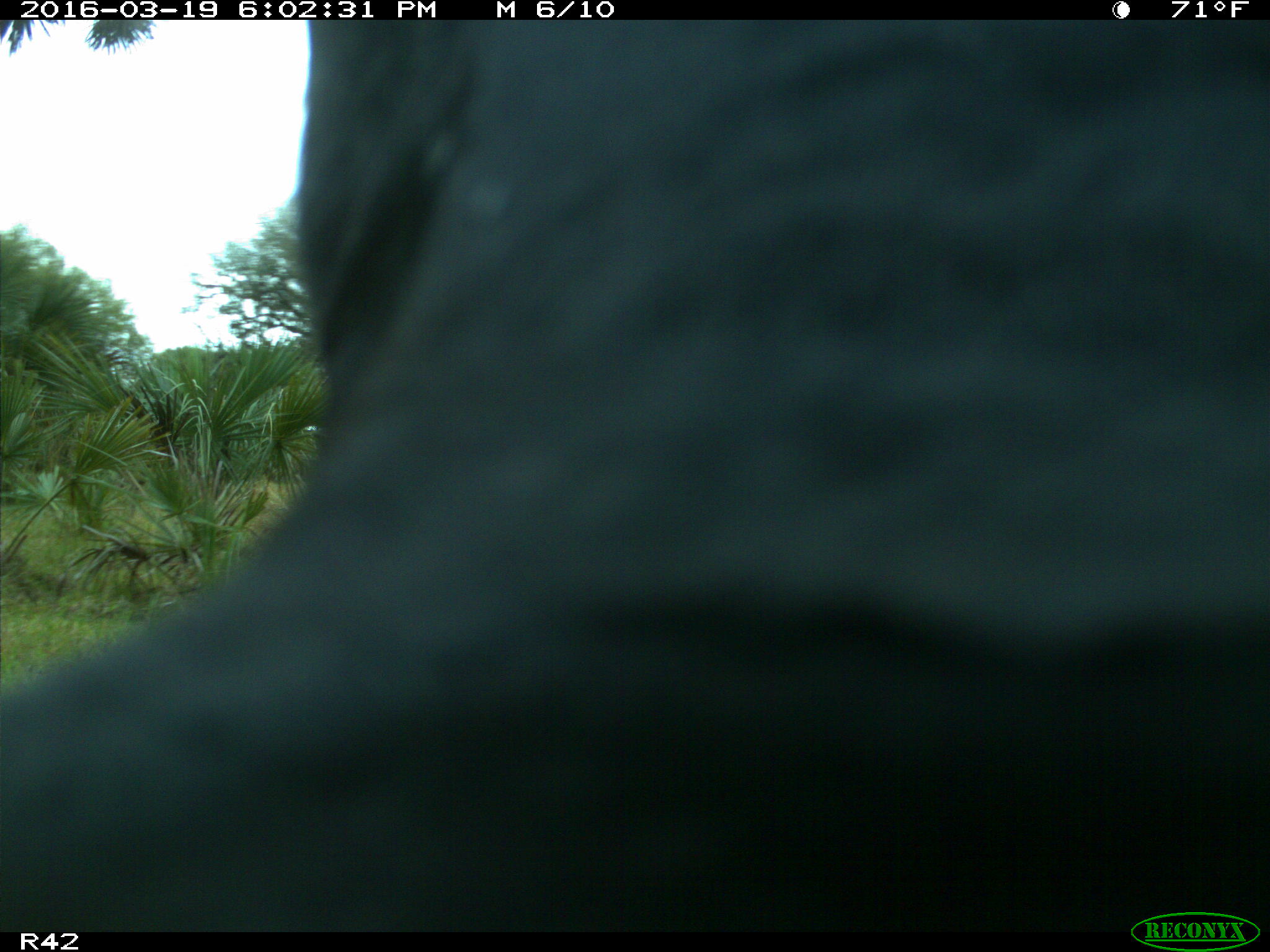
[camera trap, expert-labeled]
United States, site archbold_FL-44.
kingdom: Animalia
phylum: Chordata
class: Mammalia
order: Artiodactyla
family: Bovidae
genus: Bos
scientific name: Bos taurus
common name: domestic cow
Bos taurus (domestic cow).